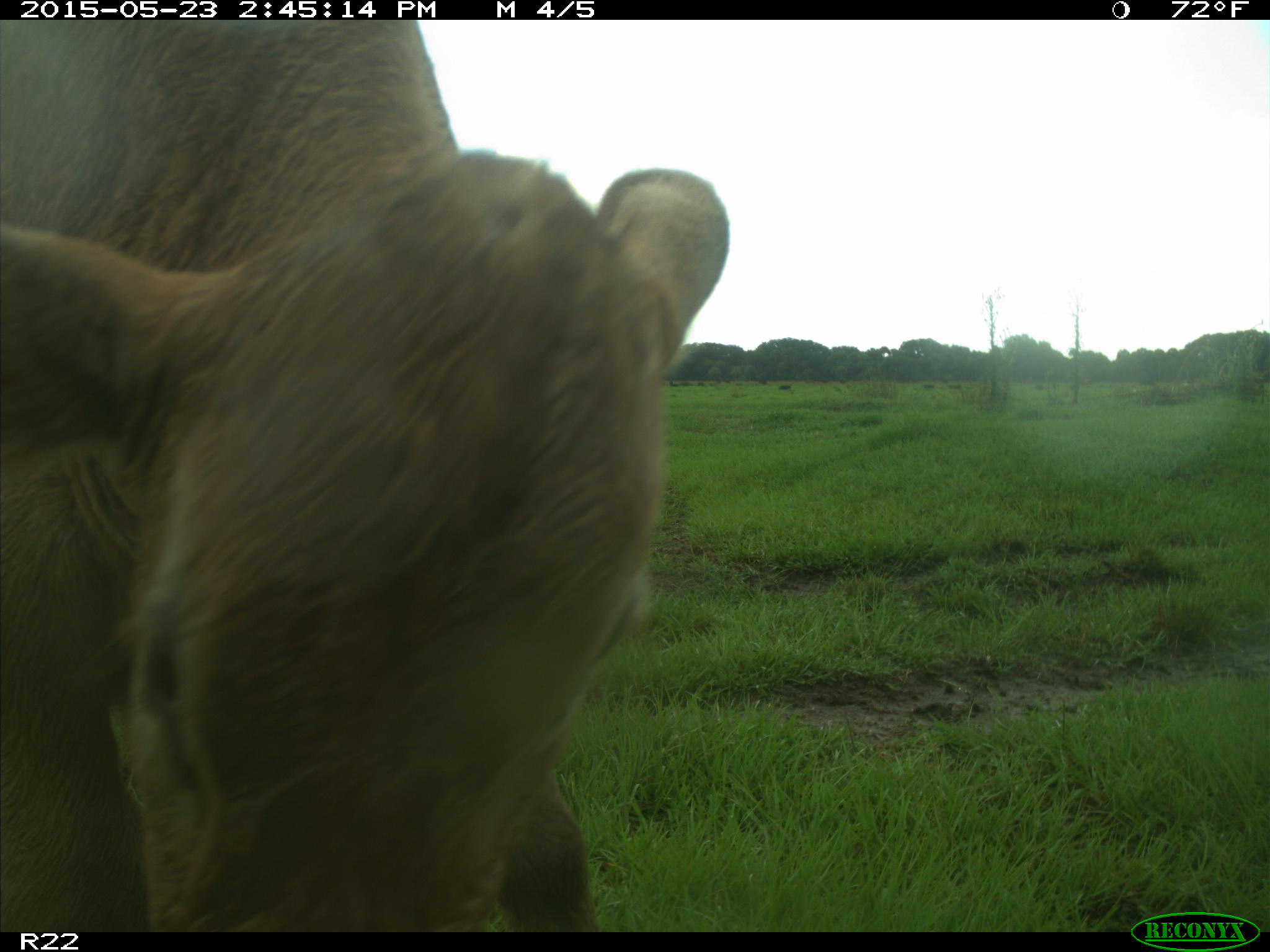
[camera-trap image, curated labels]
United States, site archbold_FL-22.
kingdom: Animalia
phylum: Chordata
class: Aves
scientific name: Aves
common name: birds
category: unidentified bird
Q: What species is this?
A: Unidentified bird (birds) (Aves).